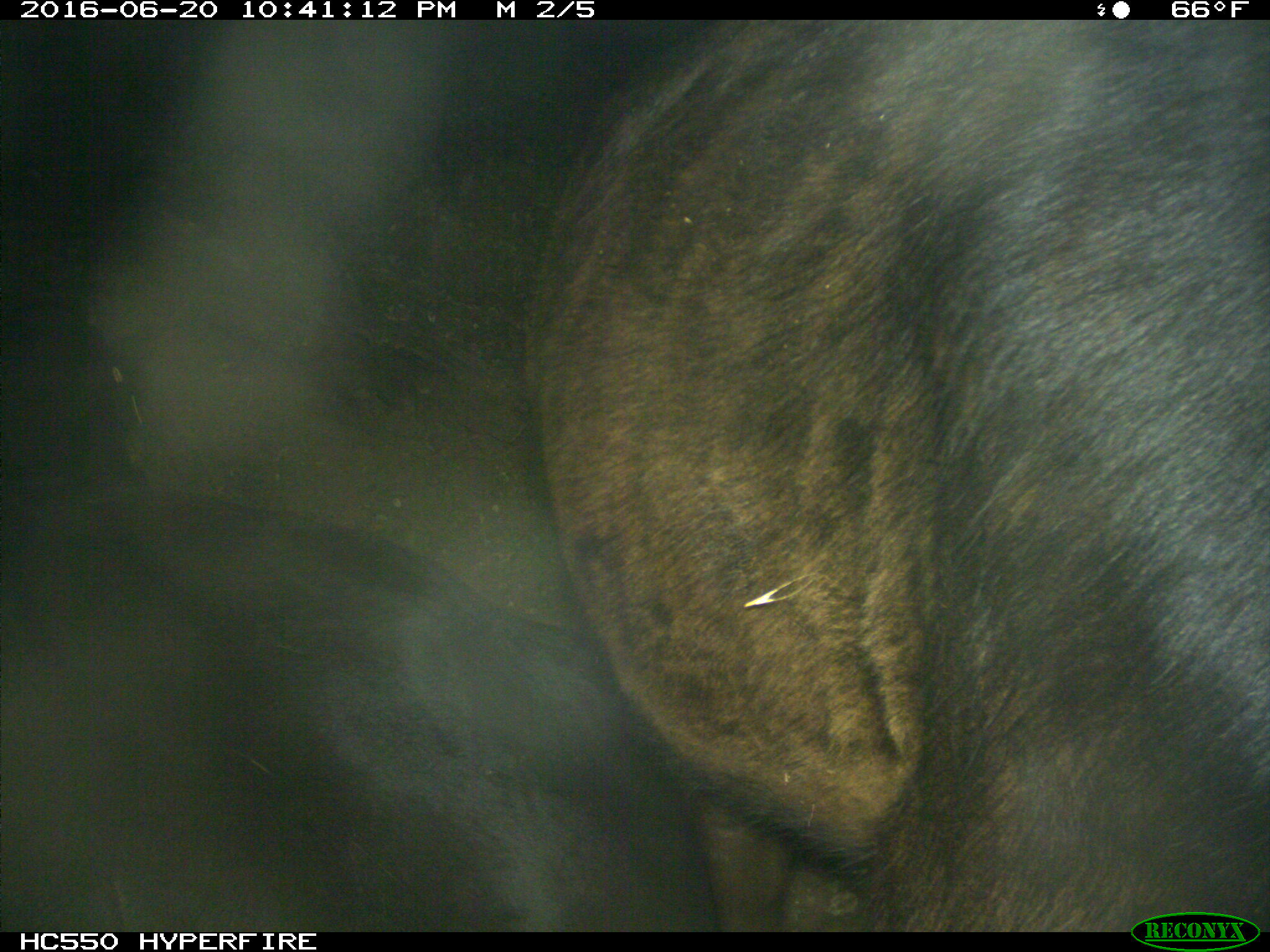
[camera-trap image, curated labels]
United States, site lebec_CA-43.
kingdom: Animalia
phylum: Chordata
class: Mammalia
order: Artiodactyla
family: Bovidae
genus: Bos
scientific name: Bos taurus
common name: domestic cow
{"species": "Bos taurus (domestic cow)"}